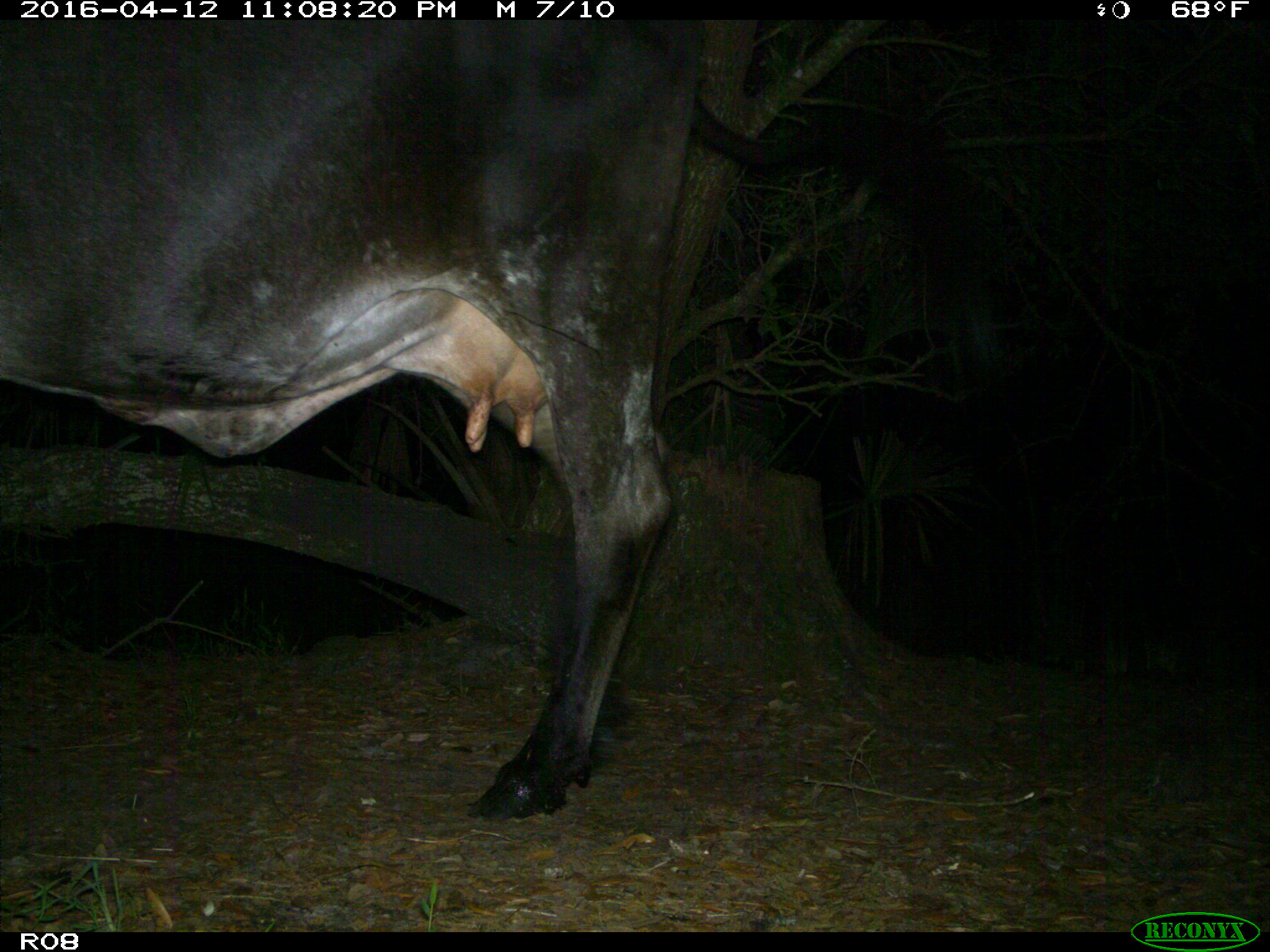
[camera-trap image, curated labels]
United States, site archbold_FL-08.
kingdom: Animalia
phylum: Chordata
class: Mammalia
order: Artiodactyla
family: Bovidae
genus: Bos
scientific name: Bos taurus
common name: domestic cow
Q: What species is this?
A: Bos taurus (domestic cow).